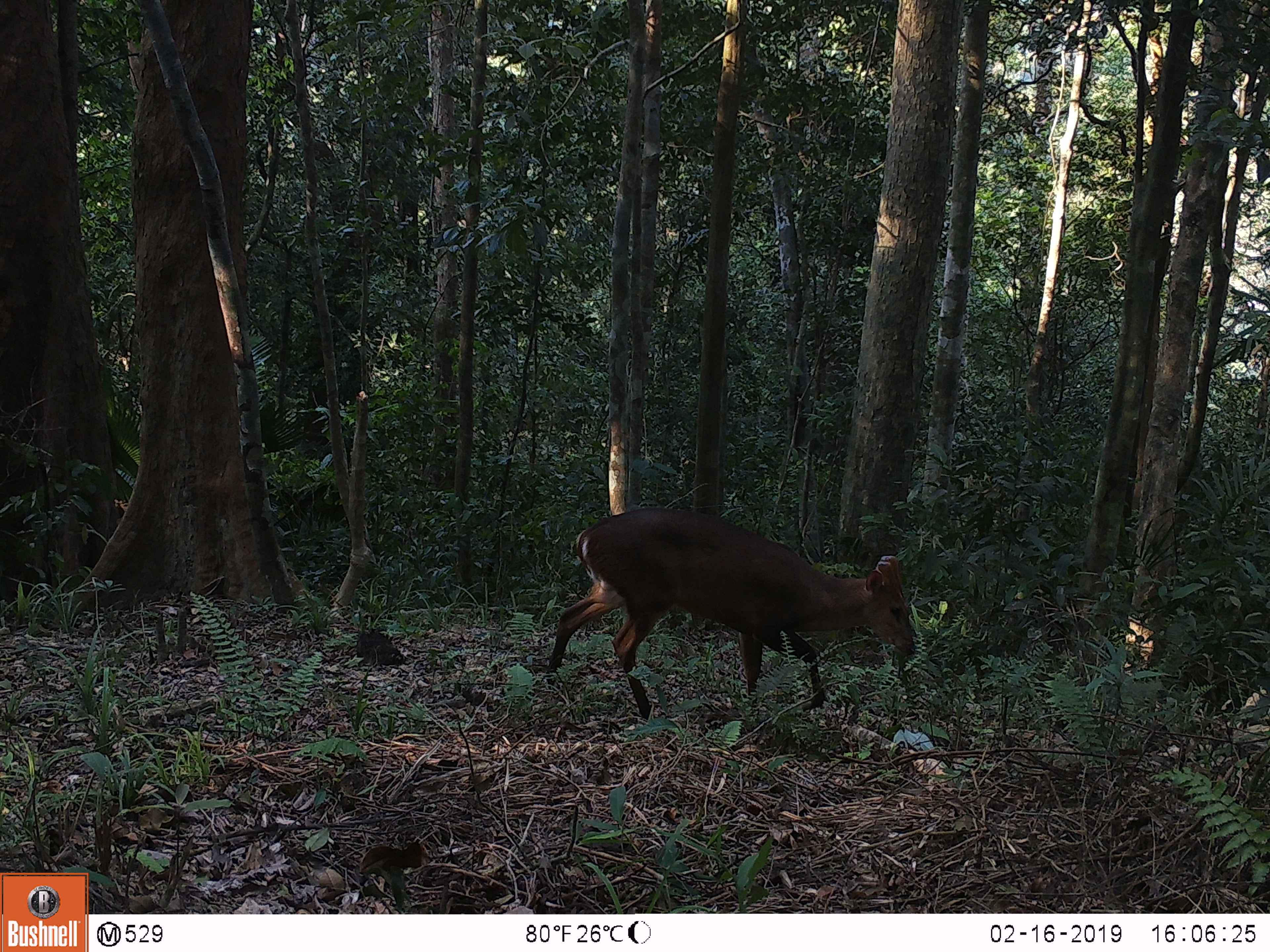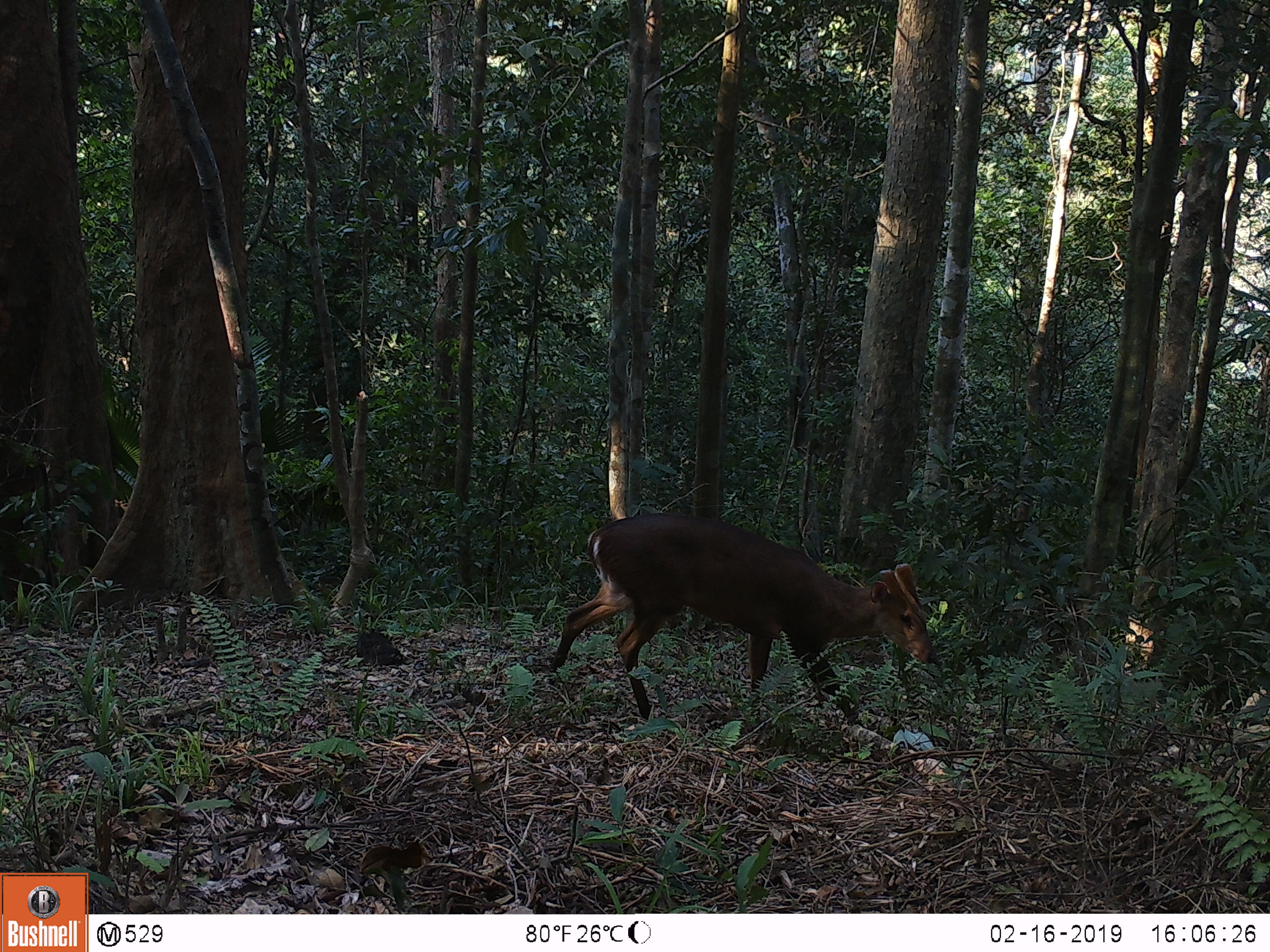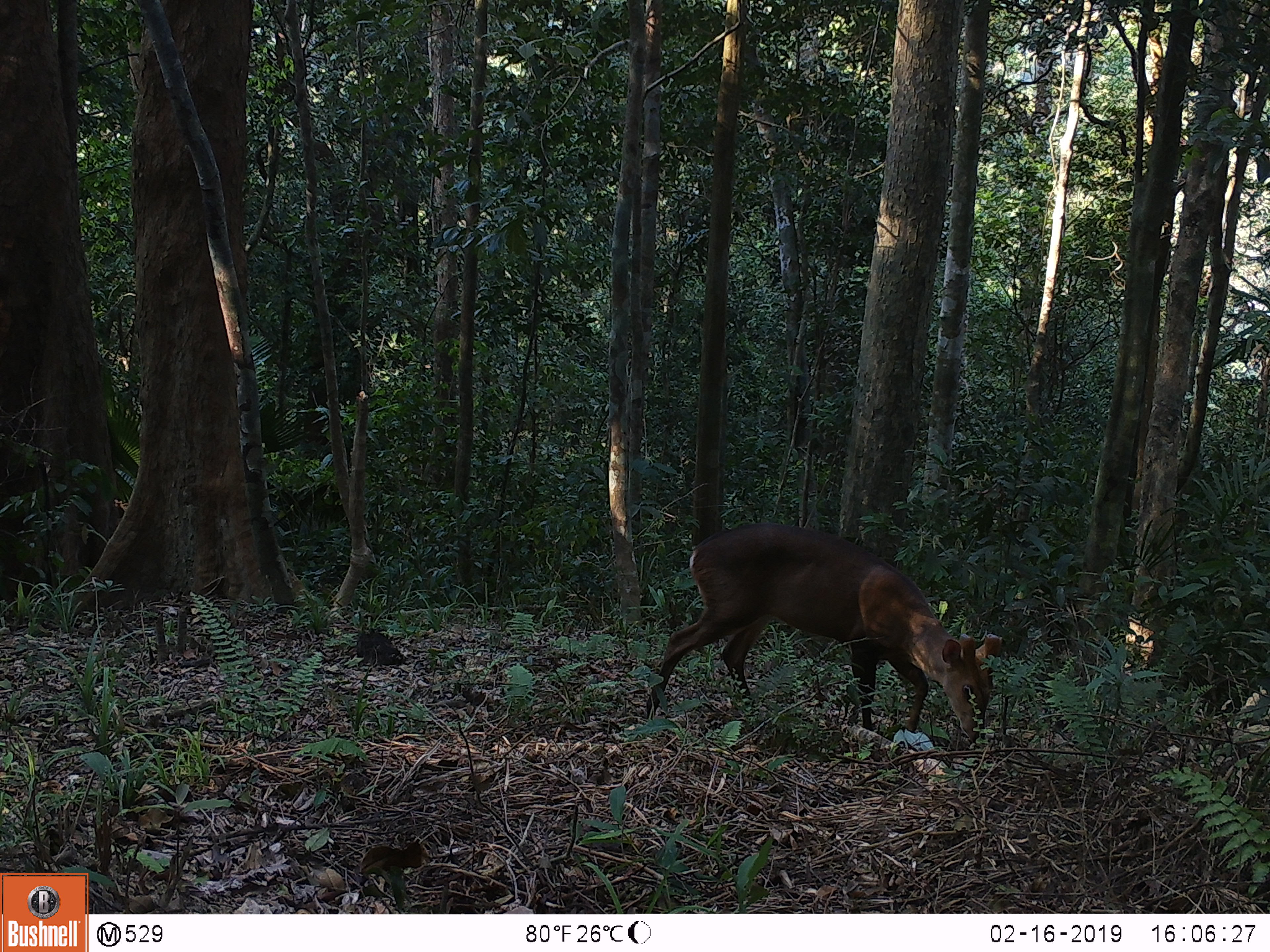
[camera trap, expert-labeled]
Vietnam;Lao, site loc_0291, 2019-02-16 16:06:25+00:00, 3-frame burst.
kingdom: Animalia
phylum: Chordata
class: Mammalia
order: Artiodactyla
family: Cervidae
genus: Muntiacus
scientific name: Muntiacus vuquangensis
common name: large-antlered muntjac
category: large antlered muntjac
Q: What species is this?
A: Large antlered muntjac (large-antlered muntjac) (Muntiacus vuquangensis).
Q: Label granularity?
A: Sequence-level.